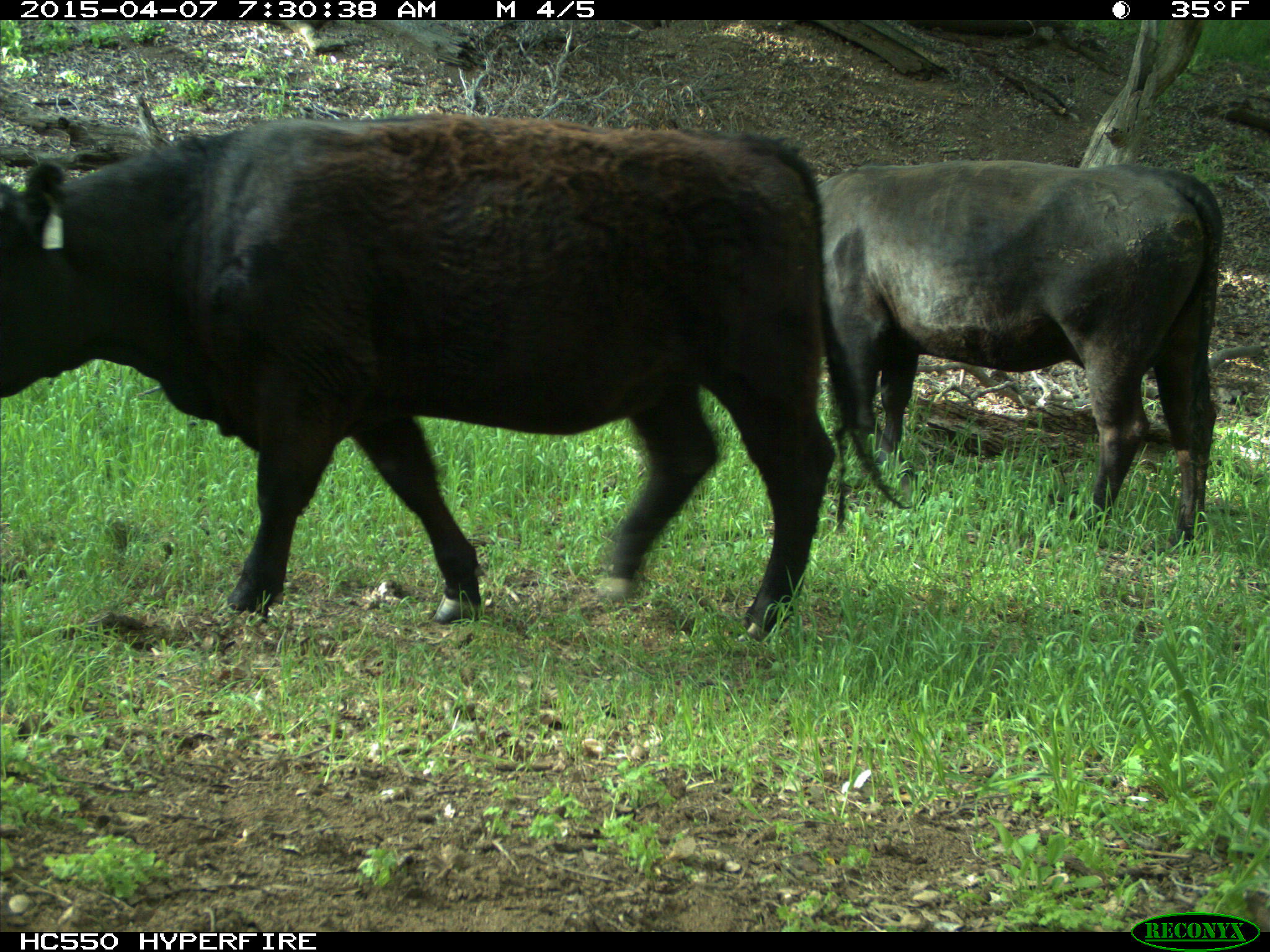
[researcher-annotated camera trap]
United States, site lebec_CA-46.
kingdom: Animalia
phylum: Chordata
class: Mammalia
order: Artiodactyla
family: Bovidae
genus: Bos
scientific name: Bos taurus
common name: domestic cow